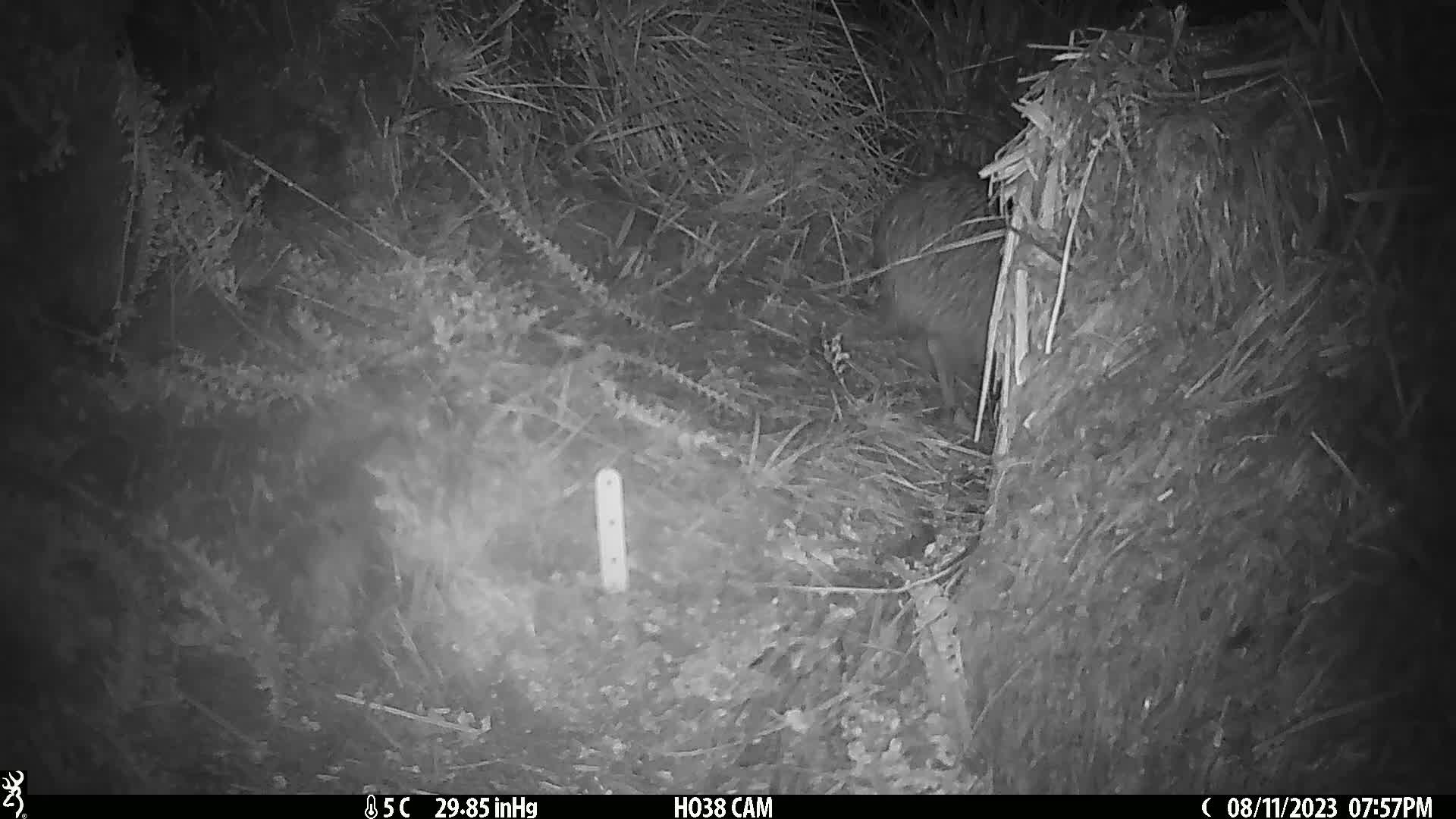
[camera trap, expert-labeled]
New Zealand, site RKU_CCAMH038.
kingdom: Animalia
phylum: Chordata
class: Aves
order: Apterygiformes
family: Apterygidae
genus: Apteryx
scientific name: Apteryx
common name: kiwi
Kiwi (Apteryx).